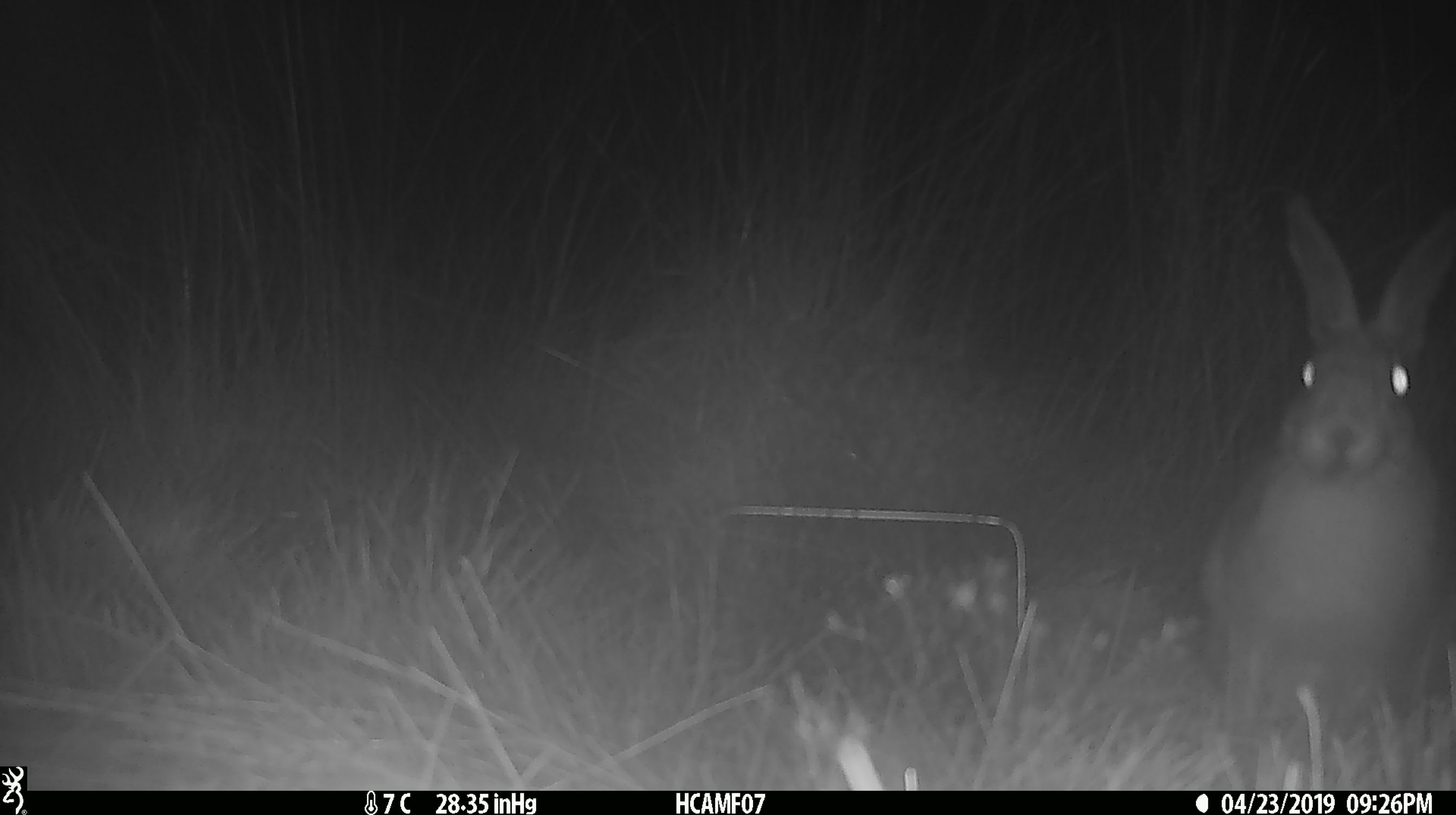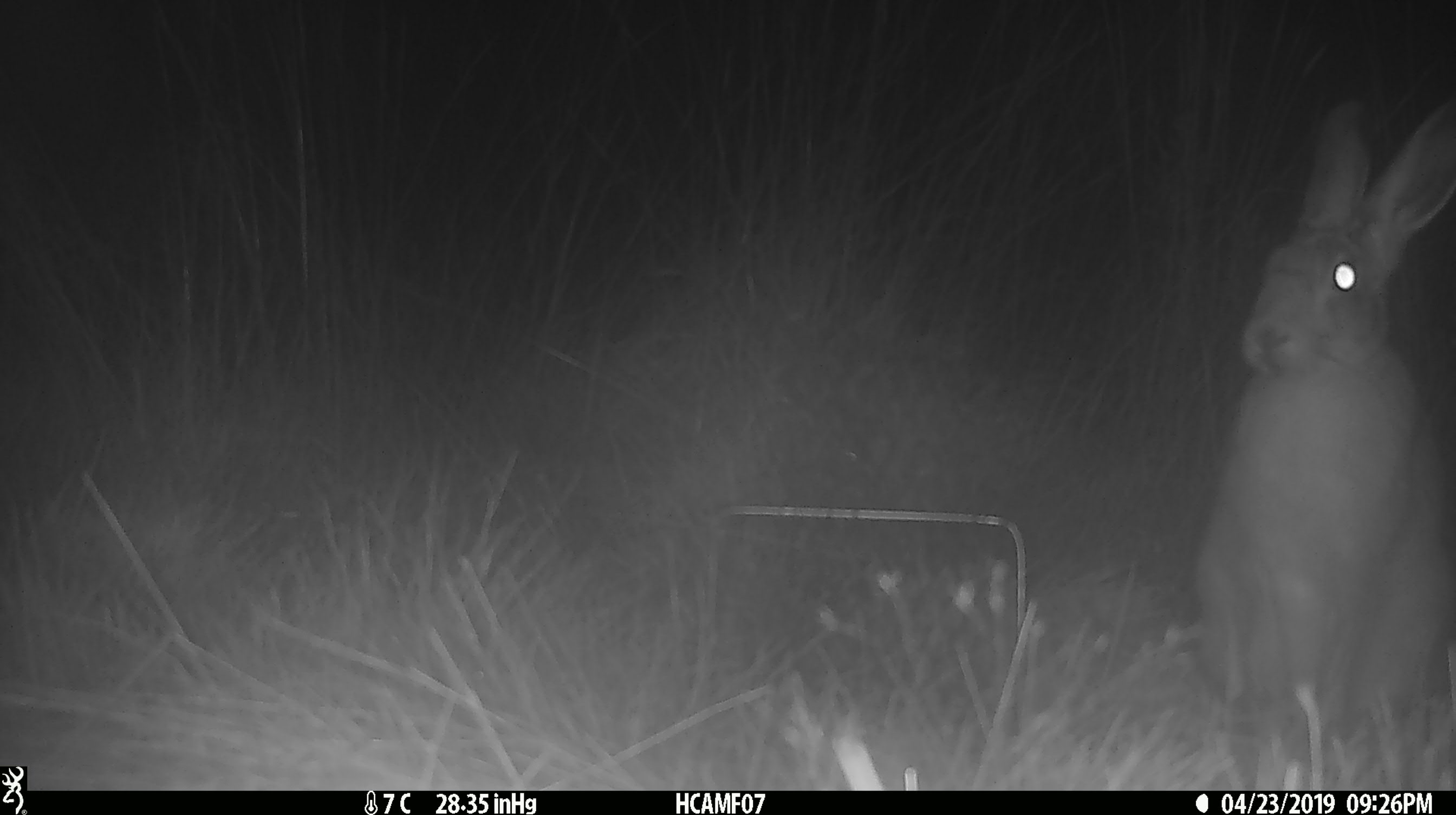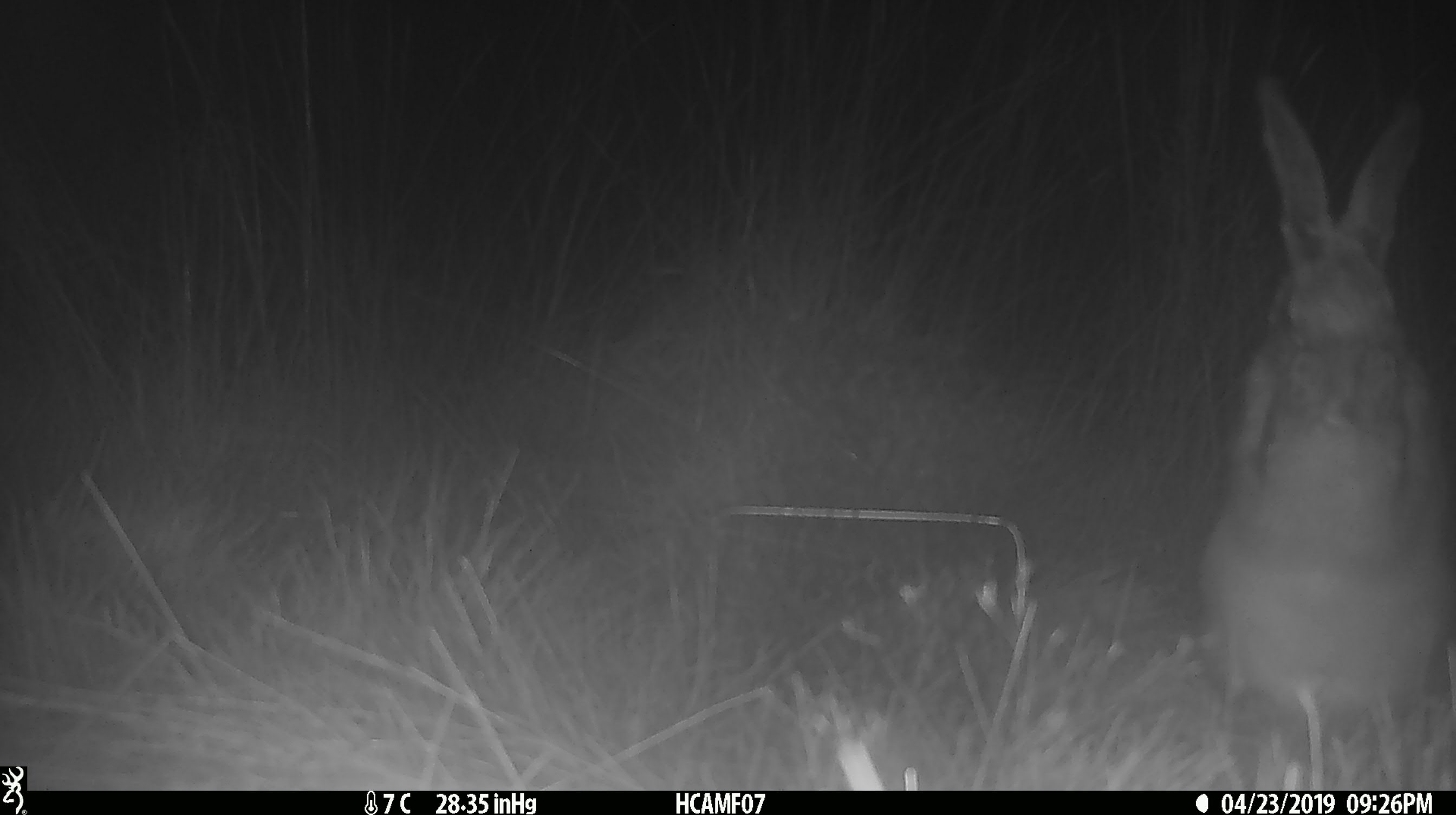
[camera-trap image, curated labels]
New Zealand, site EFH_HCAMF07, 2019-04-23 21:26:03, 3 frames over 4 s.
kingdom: Animalia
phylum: Chordata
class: Mammalia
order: Lagomorpha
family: Leporidae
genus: Lepus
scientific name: Lepus europaeus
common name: brown hare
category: hare